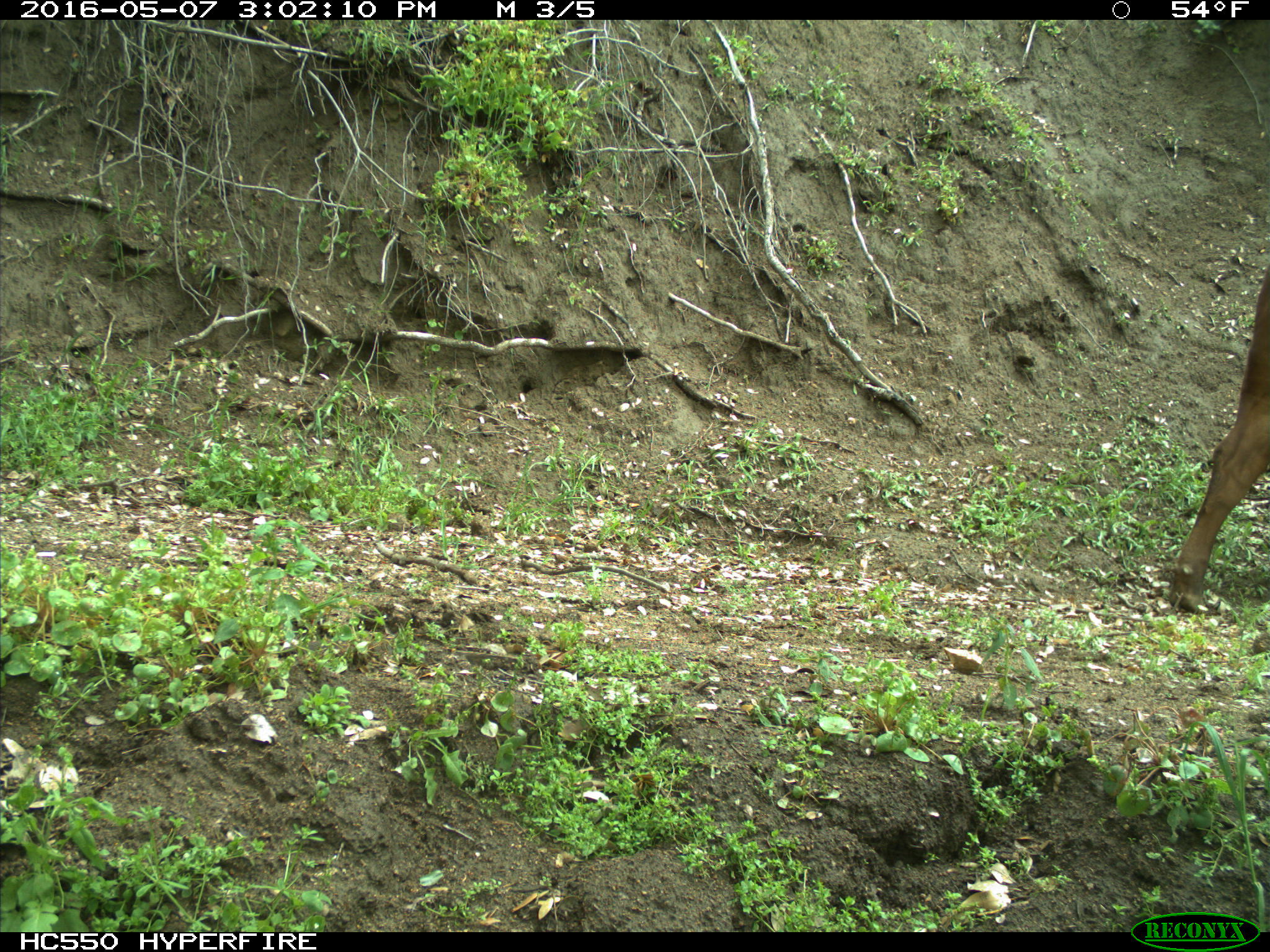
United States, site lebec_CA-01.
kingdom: Animalia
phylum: Chordata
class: Mammalia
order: Artiodactyla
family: Bovidae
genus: Bos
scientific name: Bos taurus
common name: domestic cow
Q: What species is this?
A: Bos taurus (domestic cow).